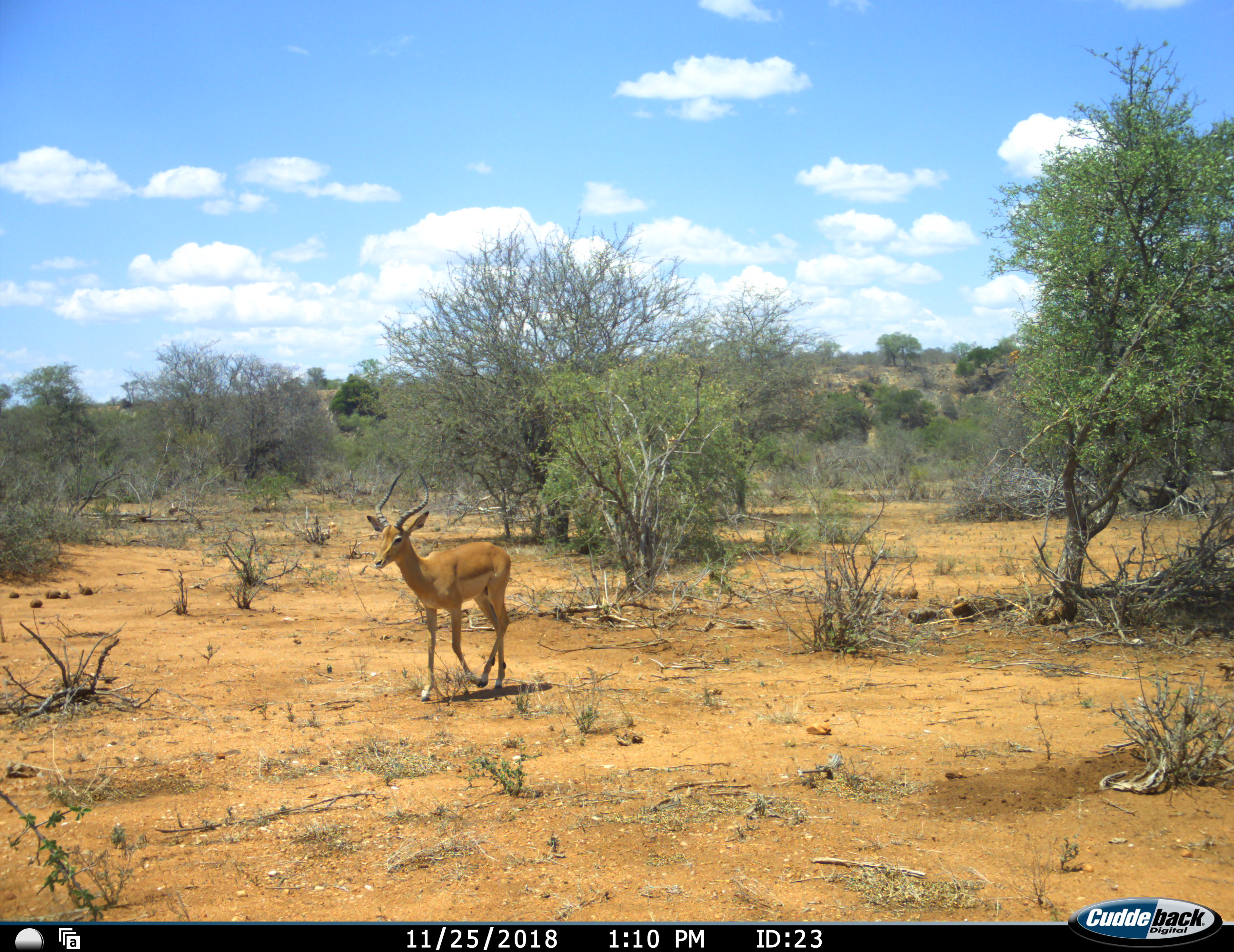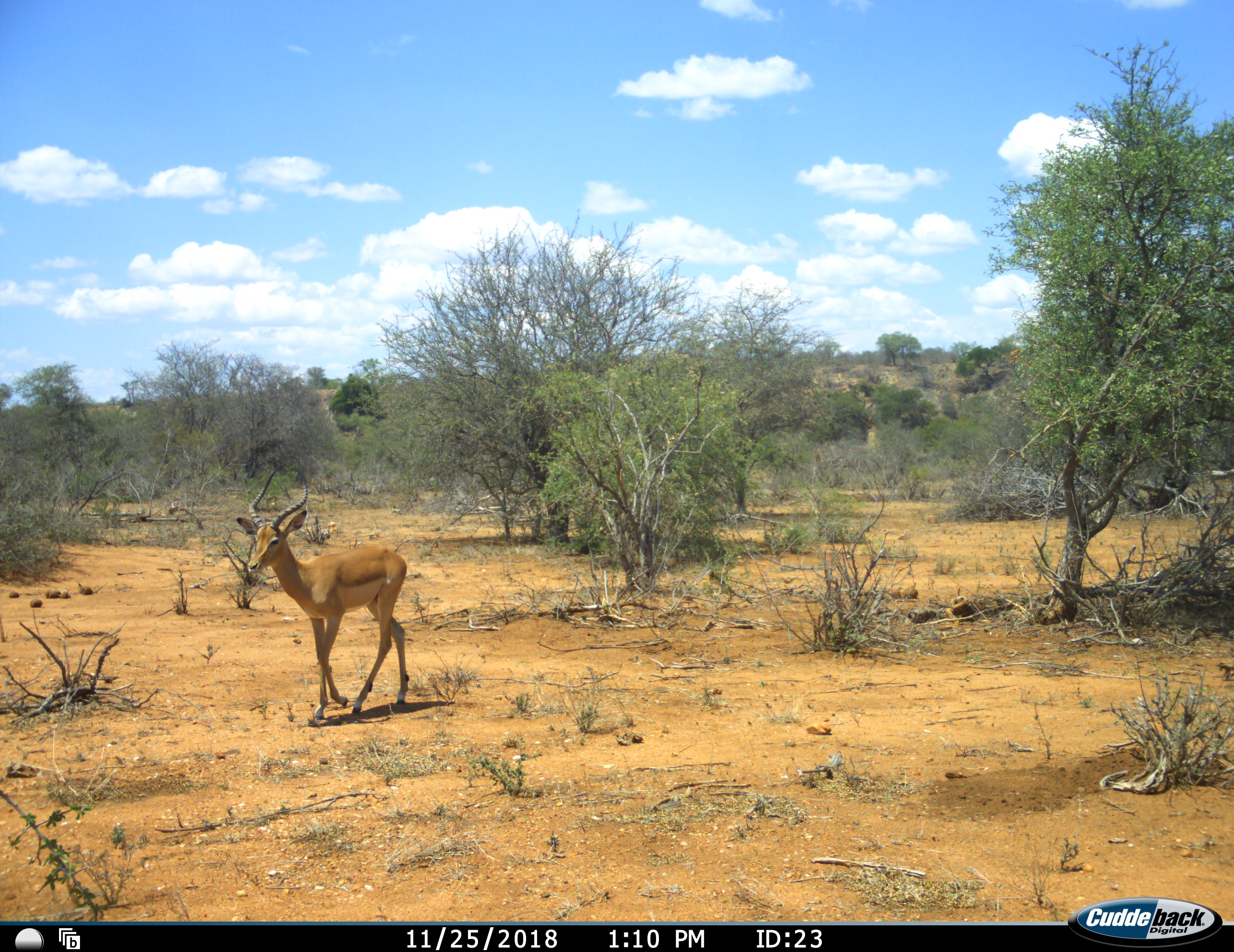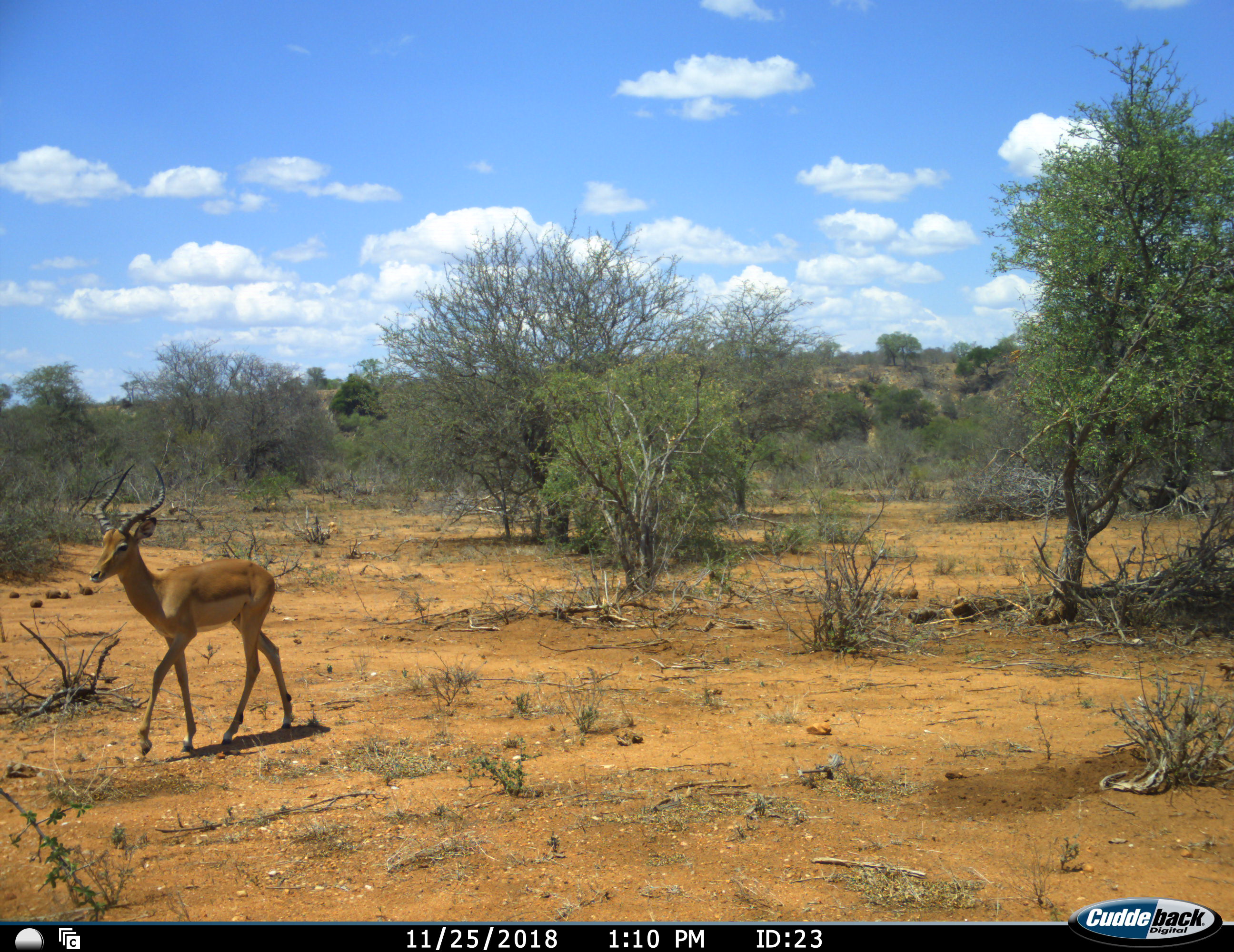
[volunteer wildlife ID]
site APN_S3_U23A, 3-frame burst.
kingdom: Animalia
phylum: Chordata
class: Mammalia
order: Artiodactyla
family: Bovidae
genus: Aepyceros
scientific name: Aepyceros melampus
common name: impala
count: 1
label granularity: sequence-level